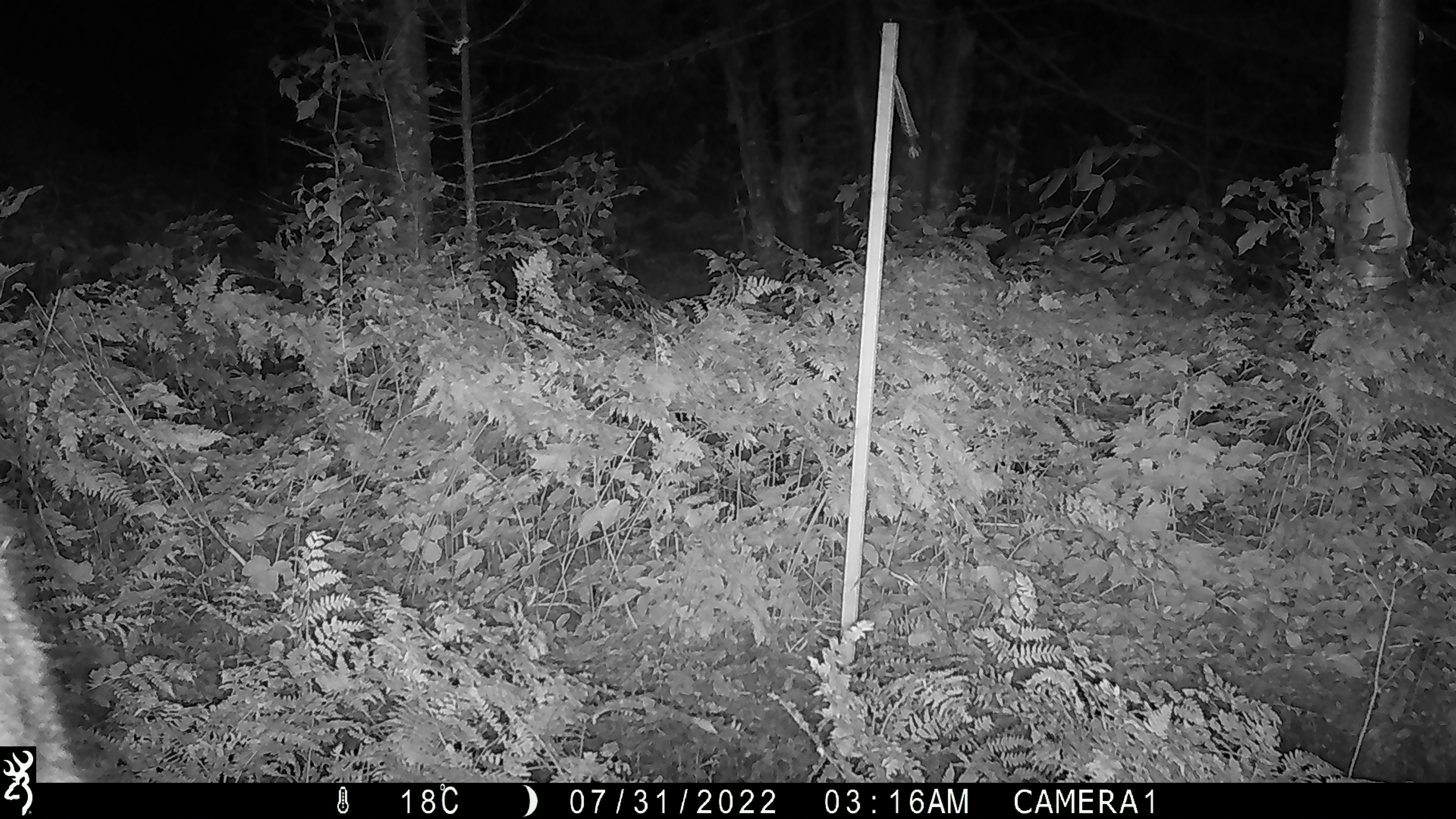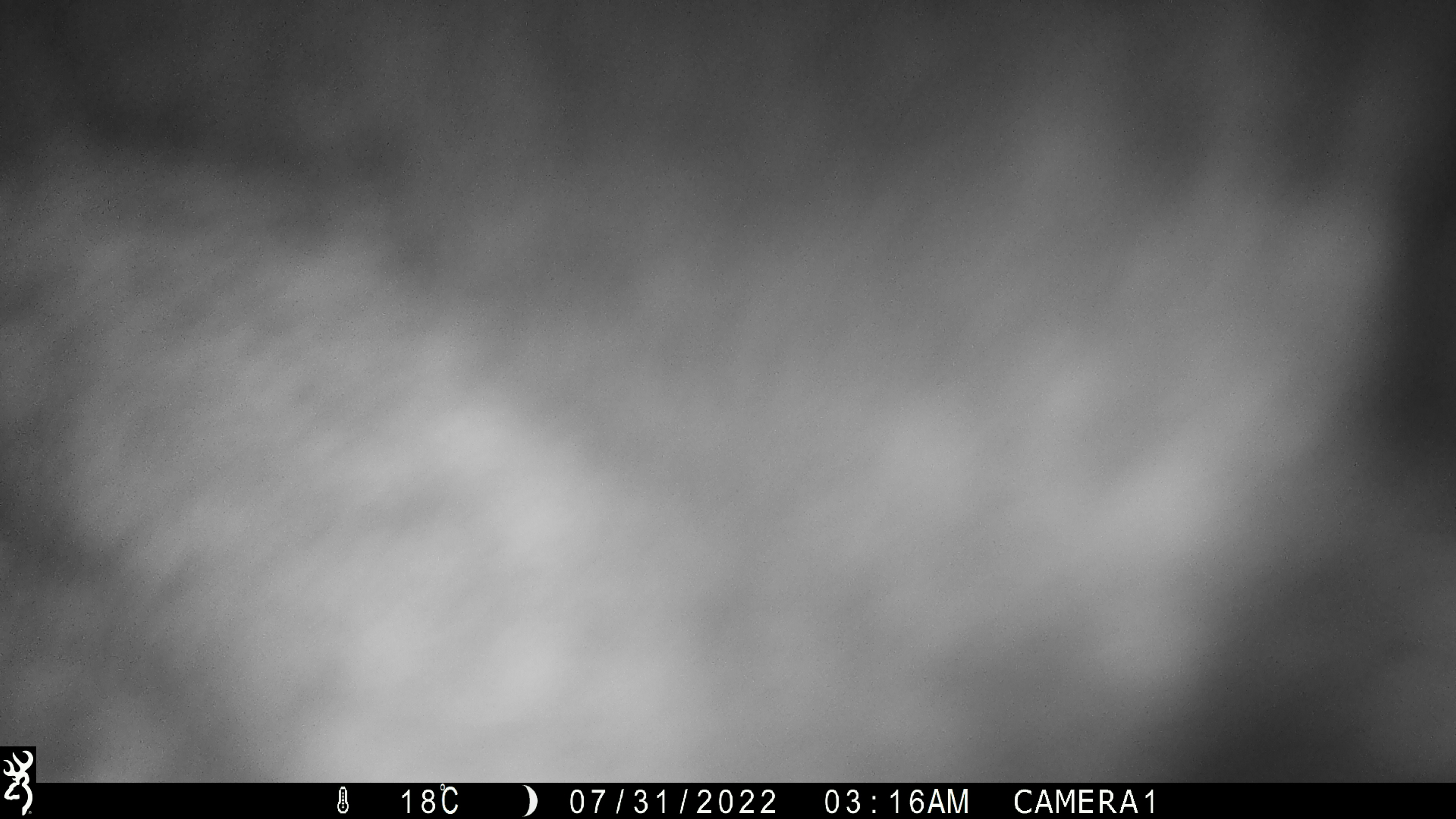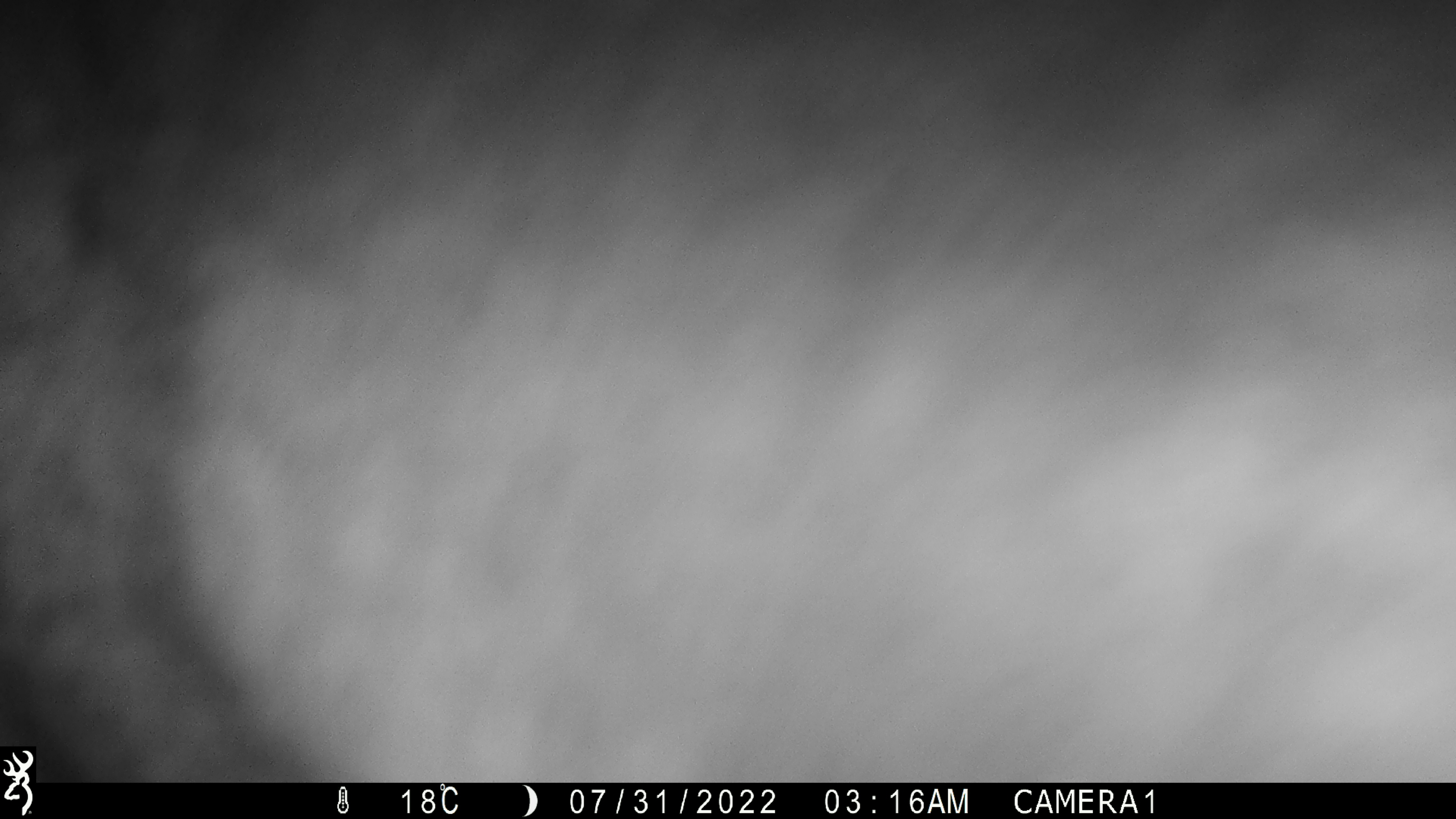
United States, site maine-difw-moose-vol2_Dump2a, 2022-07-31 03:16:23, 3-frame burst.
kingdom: Animalia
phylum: Chordata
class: Mammalia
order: Artiodactyla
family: Cervidae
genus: Alces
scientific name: Alces alces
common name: moose